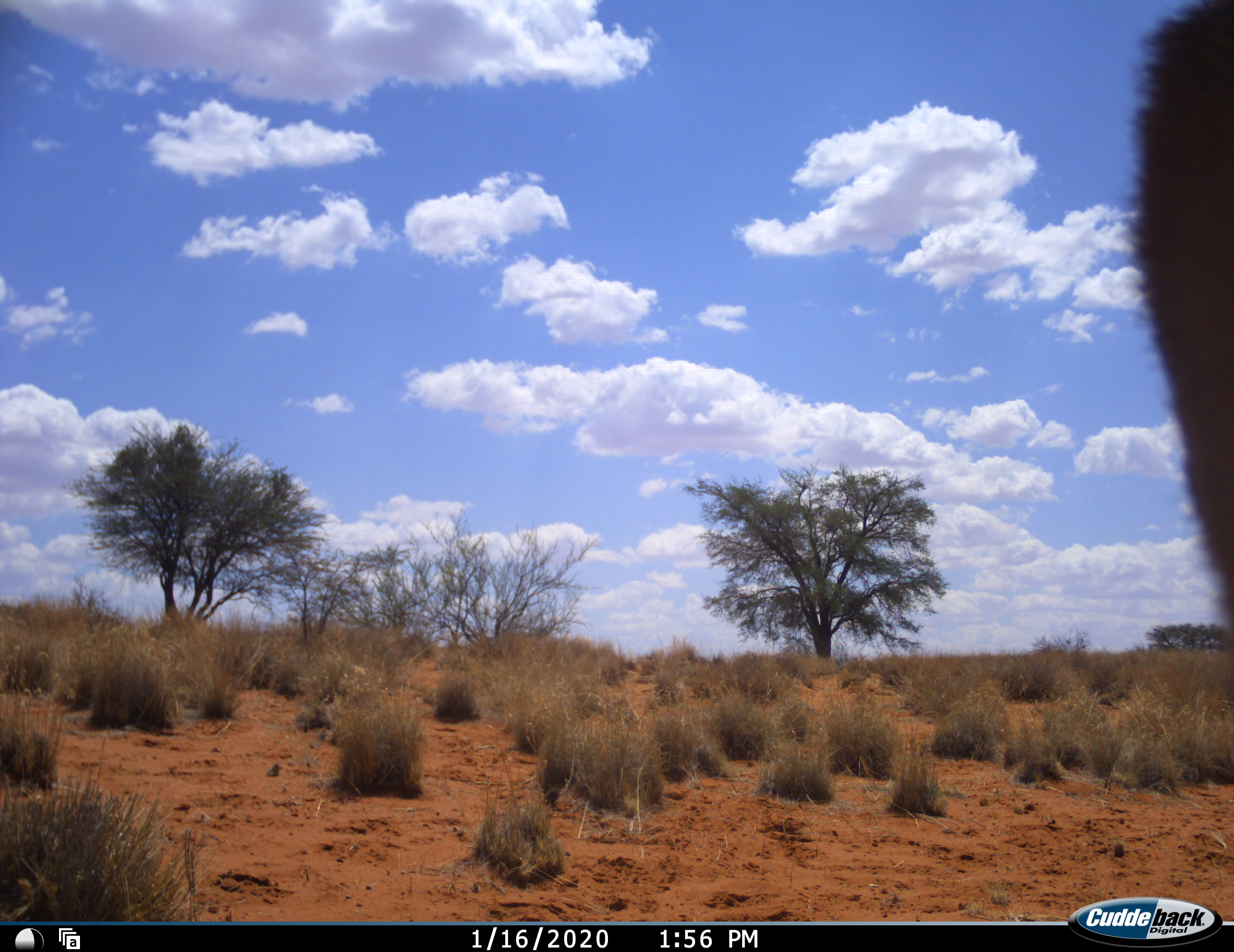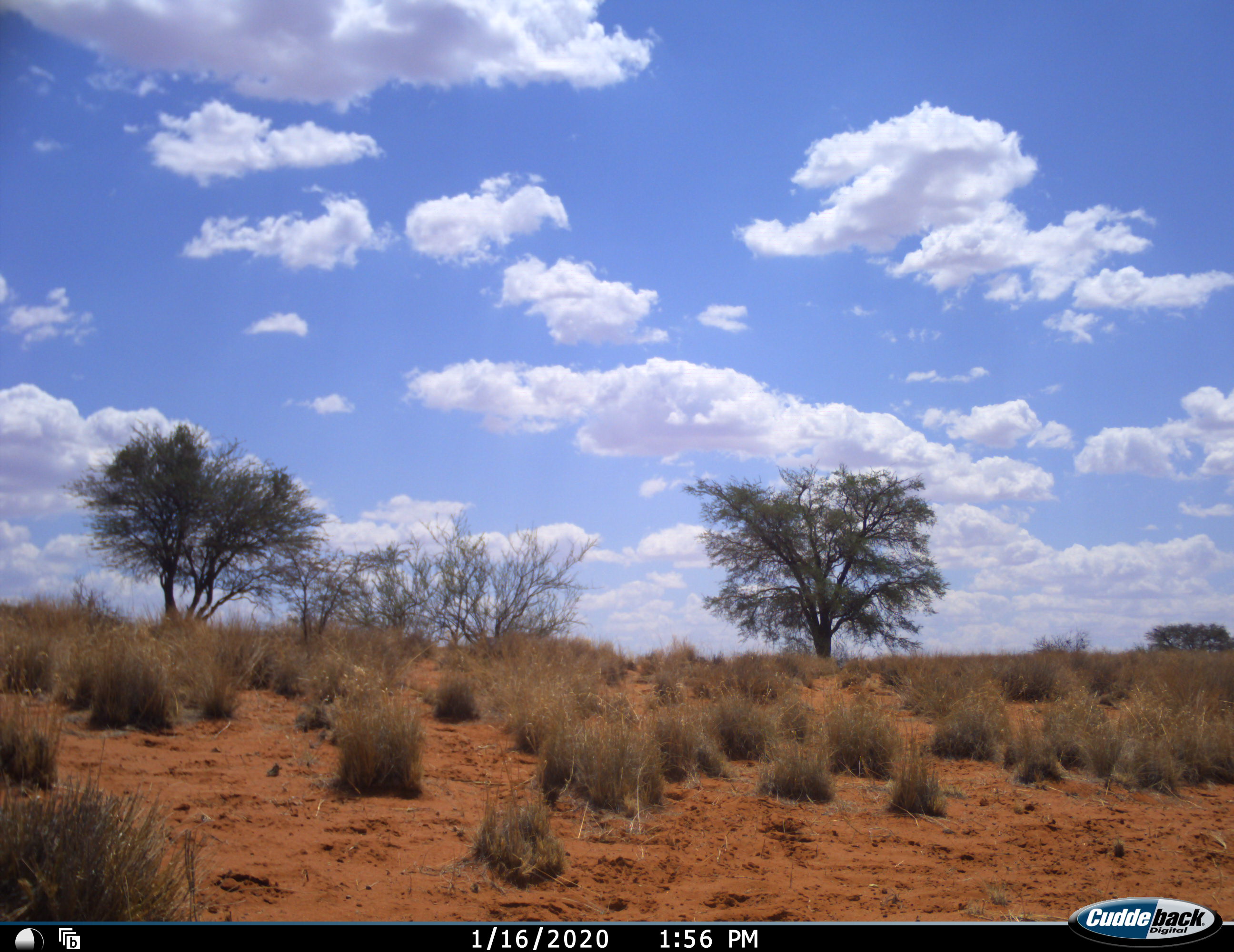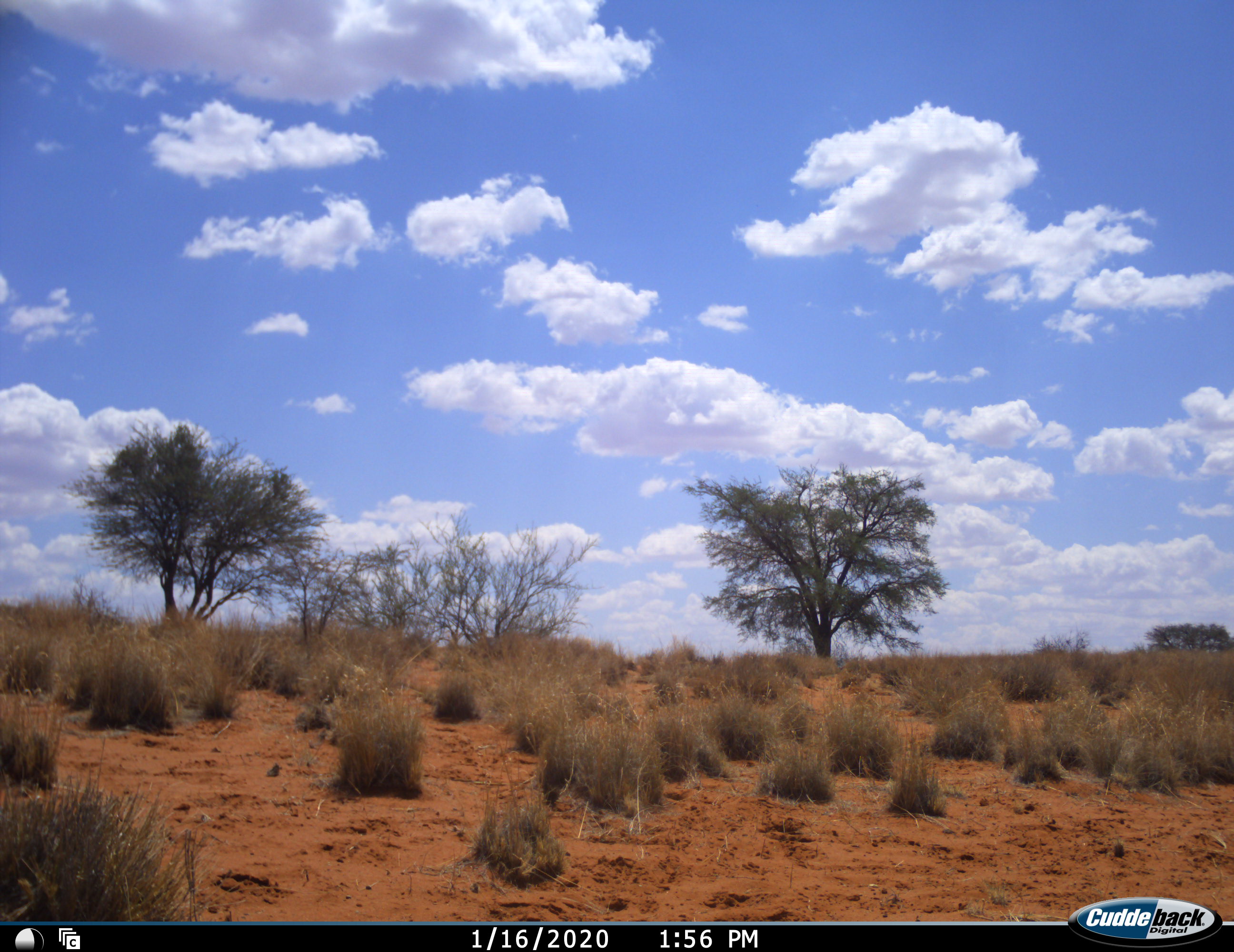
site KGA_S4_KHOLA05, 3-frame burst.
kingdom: Animalia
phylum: Chordata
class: Mammalia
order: Artiodactyla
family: Bovidae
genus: Antidorcas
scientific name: Antidorcas marsupialis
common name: springbok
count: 1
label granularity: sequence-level